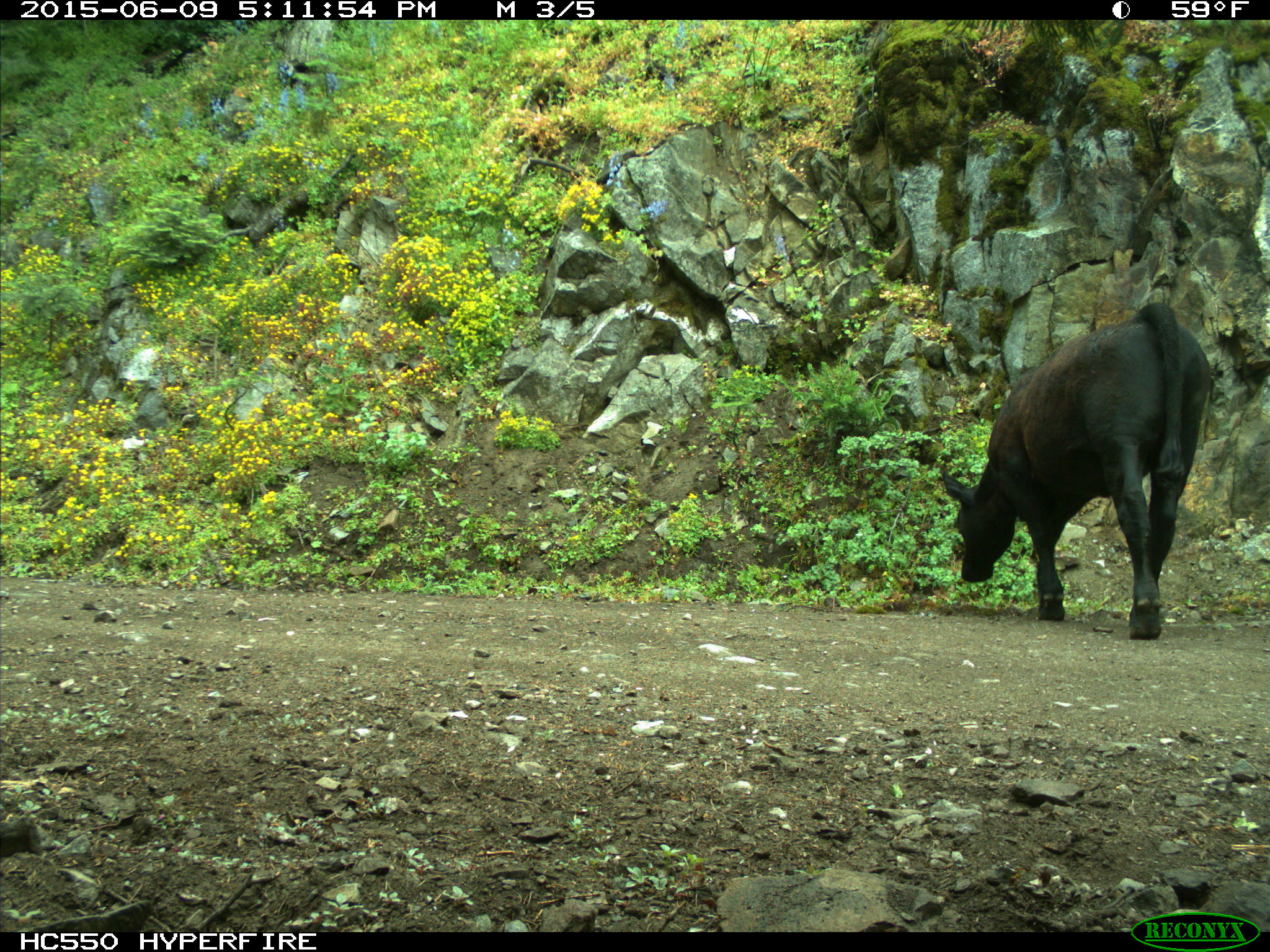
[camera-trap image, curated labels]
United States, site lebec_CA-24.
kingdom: Animalia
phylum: Chordata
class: Mammalia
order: Artiodactyla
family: Bovidae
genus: Bos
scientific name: Bos taurus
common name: domestic cow